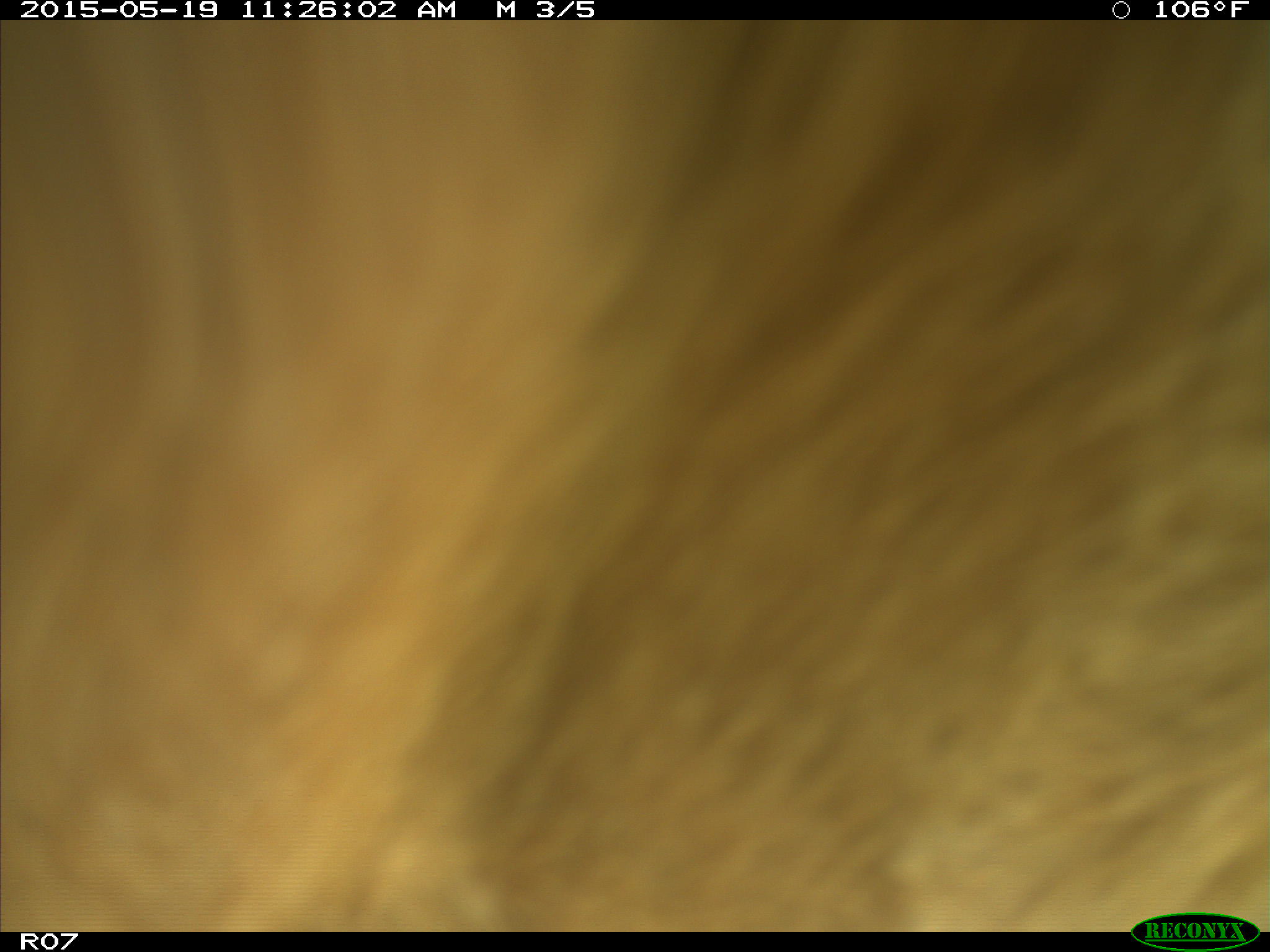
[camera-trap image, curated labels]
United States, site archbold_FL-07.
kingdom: Animalia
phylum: Chordata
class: Mammalia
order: Artiodactyla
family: Bovidae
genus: Bos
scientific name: Bos taurus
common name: domestic cow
Bos taurus (domestic cow).